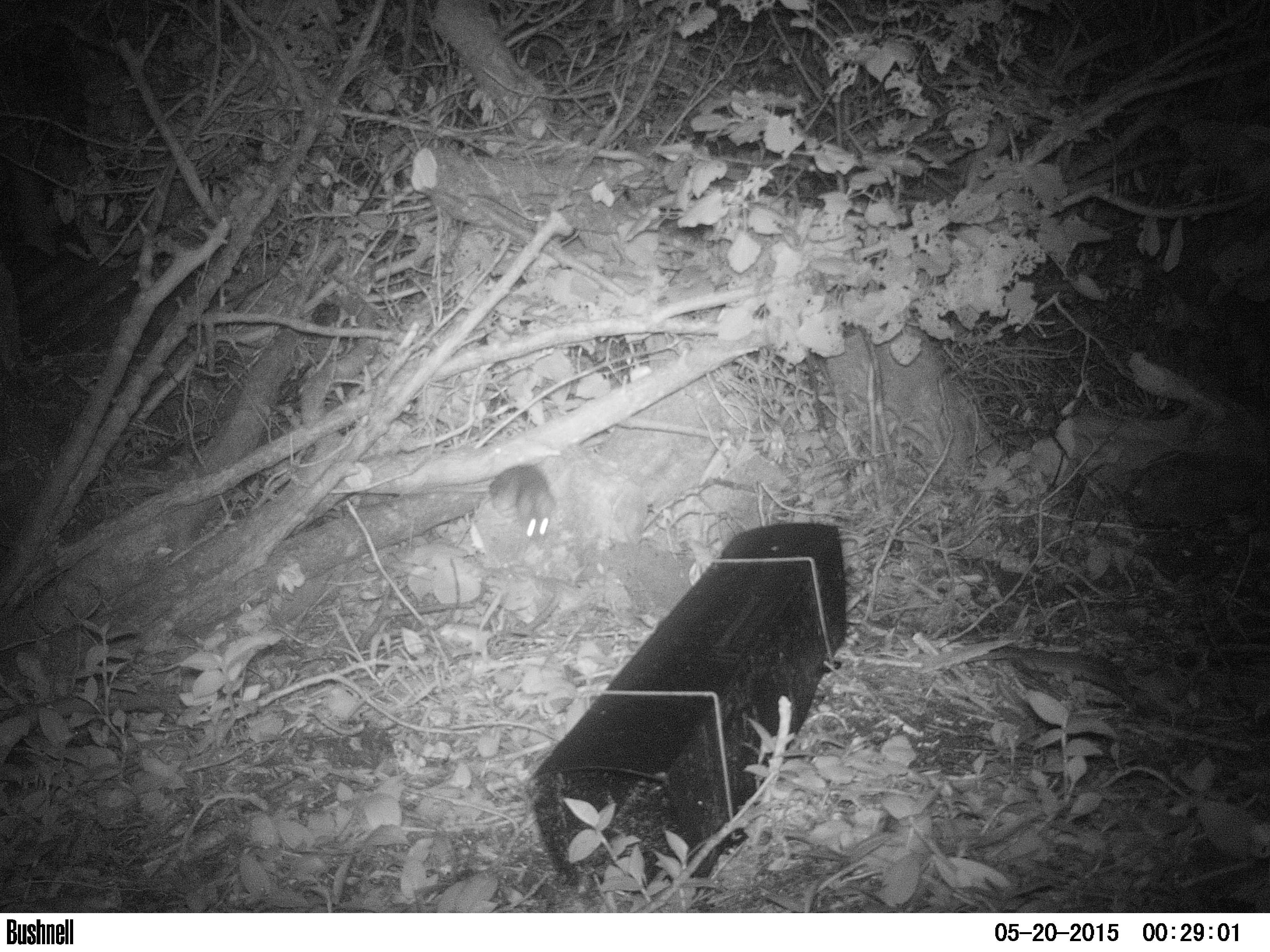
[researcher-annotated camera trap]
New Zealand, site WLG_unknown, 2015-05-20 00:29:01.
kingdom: Animalia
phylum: Chordata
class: Mammalia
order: Rodentia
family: Muridae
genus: Rattus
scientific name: Rattus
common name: rat